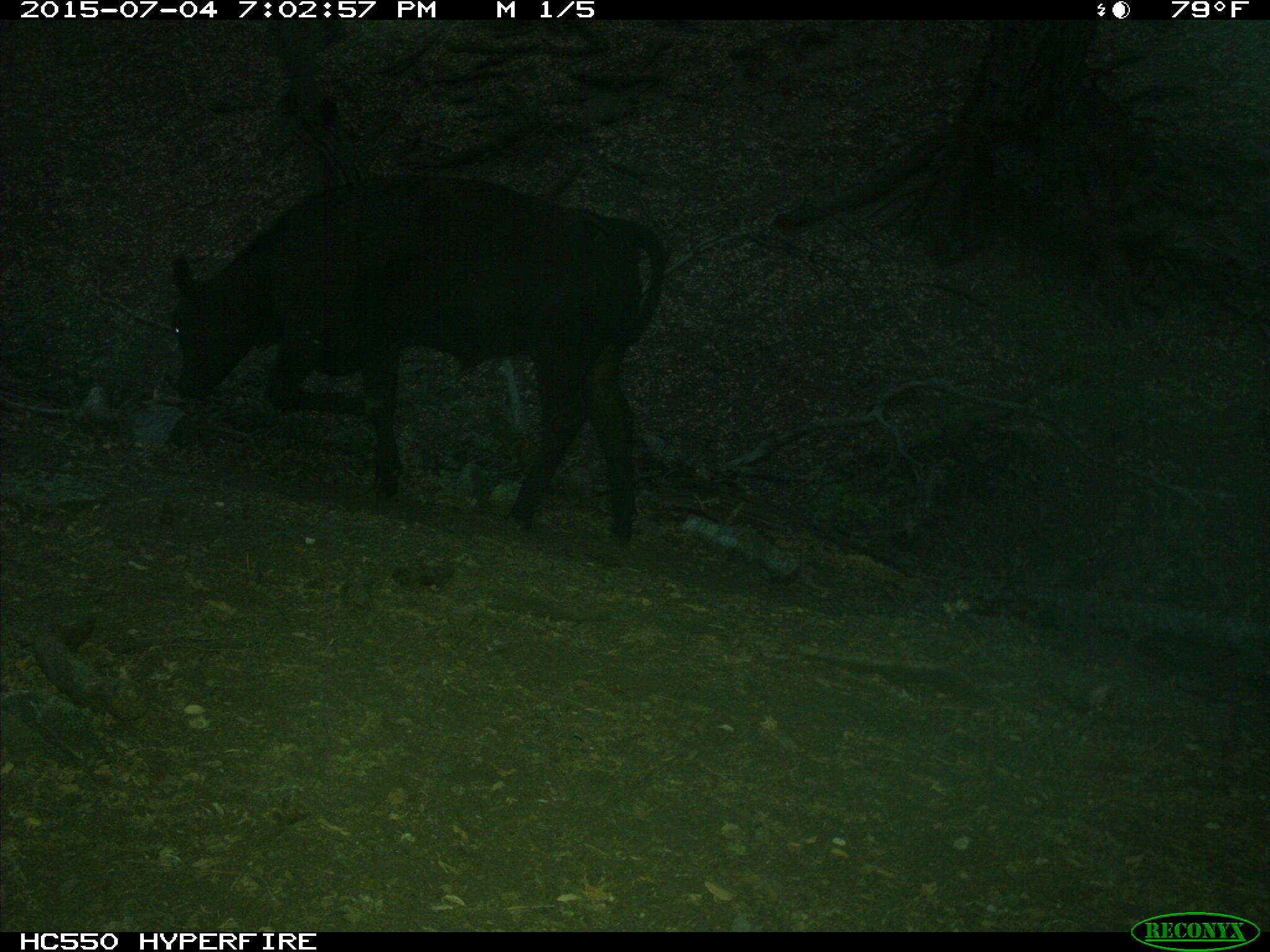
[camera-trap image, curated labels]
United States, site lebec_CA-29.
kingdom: Animalia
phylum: Chordata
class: Mammalia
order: Artiodactyla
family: Bovidae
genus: Bos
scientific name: Bos taurus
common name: domestic cow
Bos taurus (domestic cow).